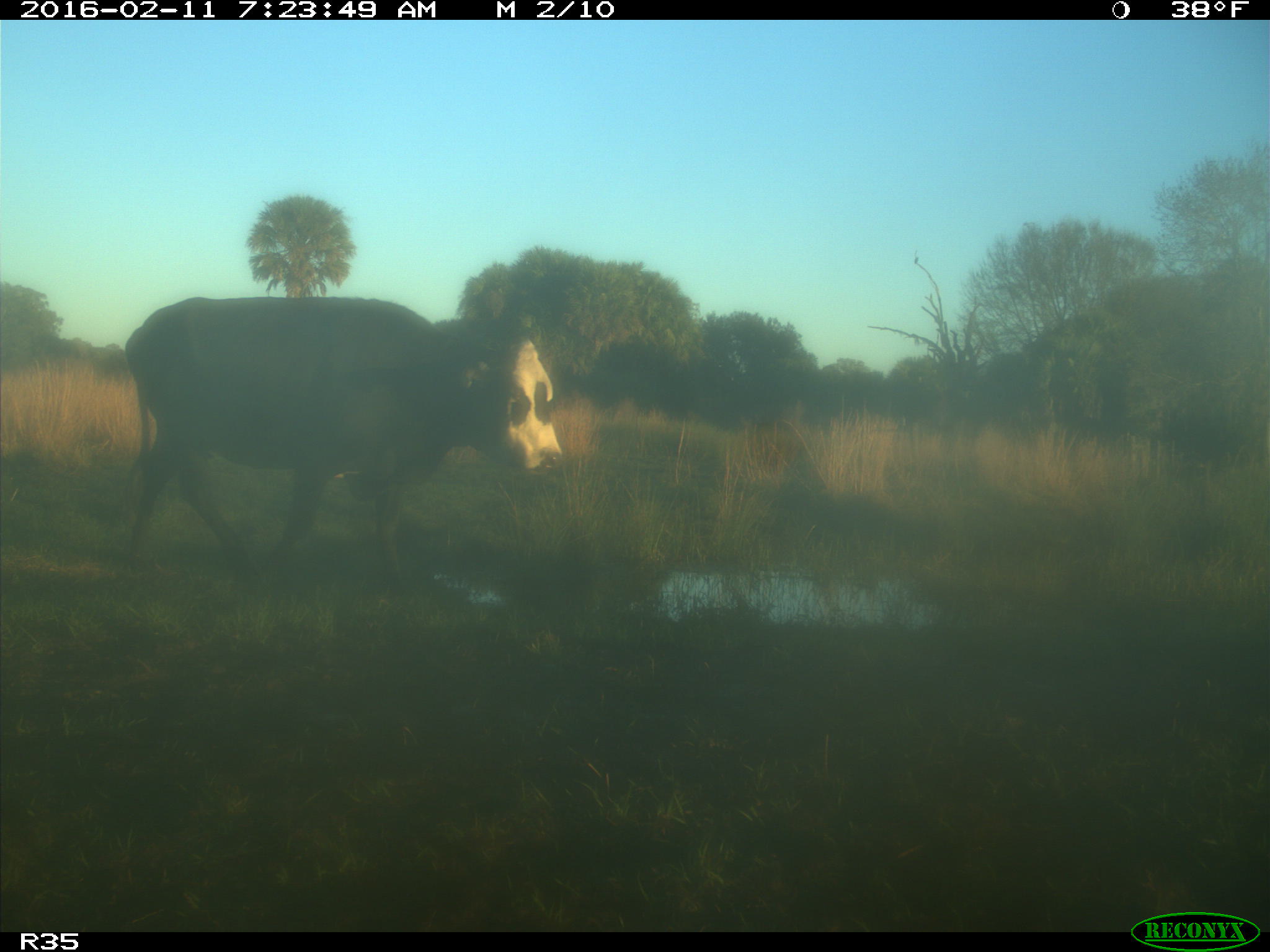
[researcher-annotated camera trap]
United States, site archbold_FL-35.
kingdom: Animalia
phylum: Chordata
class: Mammalia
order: Artiodactyla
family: Bovidae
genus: Bos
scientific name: Bos taurus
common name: domestic cow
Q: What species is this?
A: Bos taurus (domestic cow).